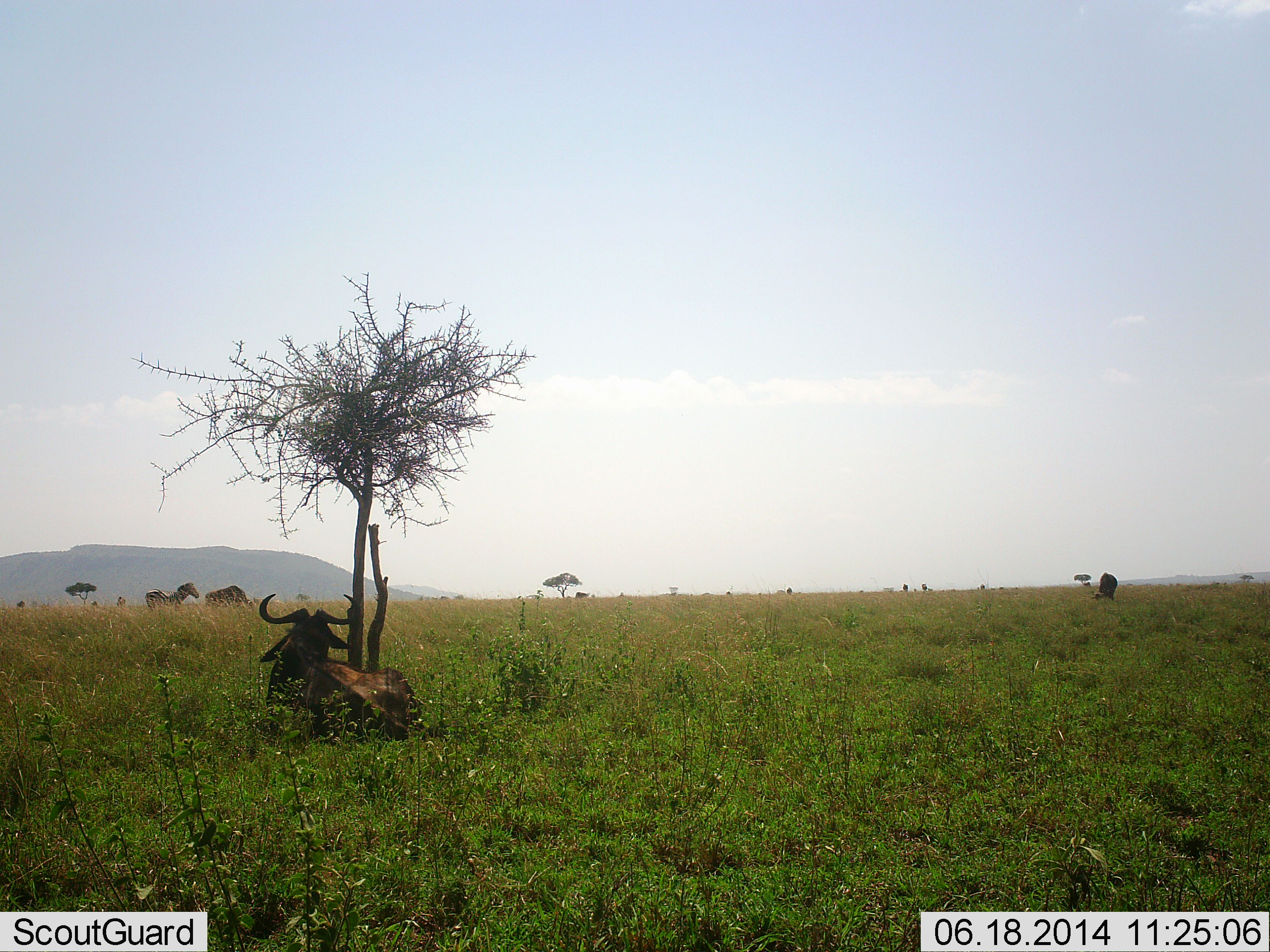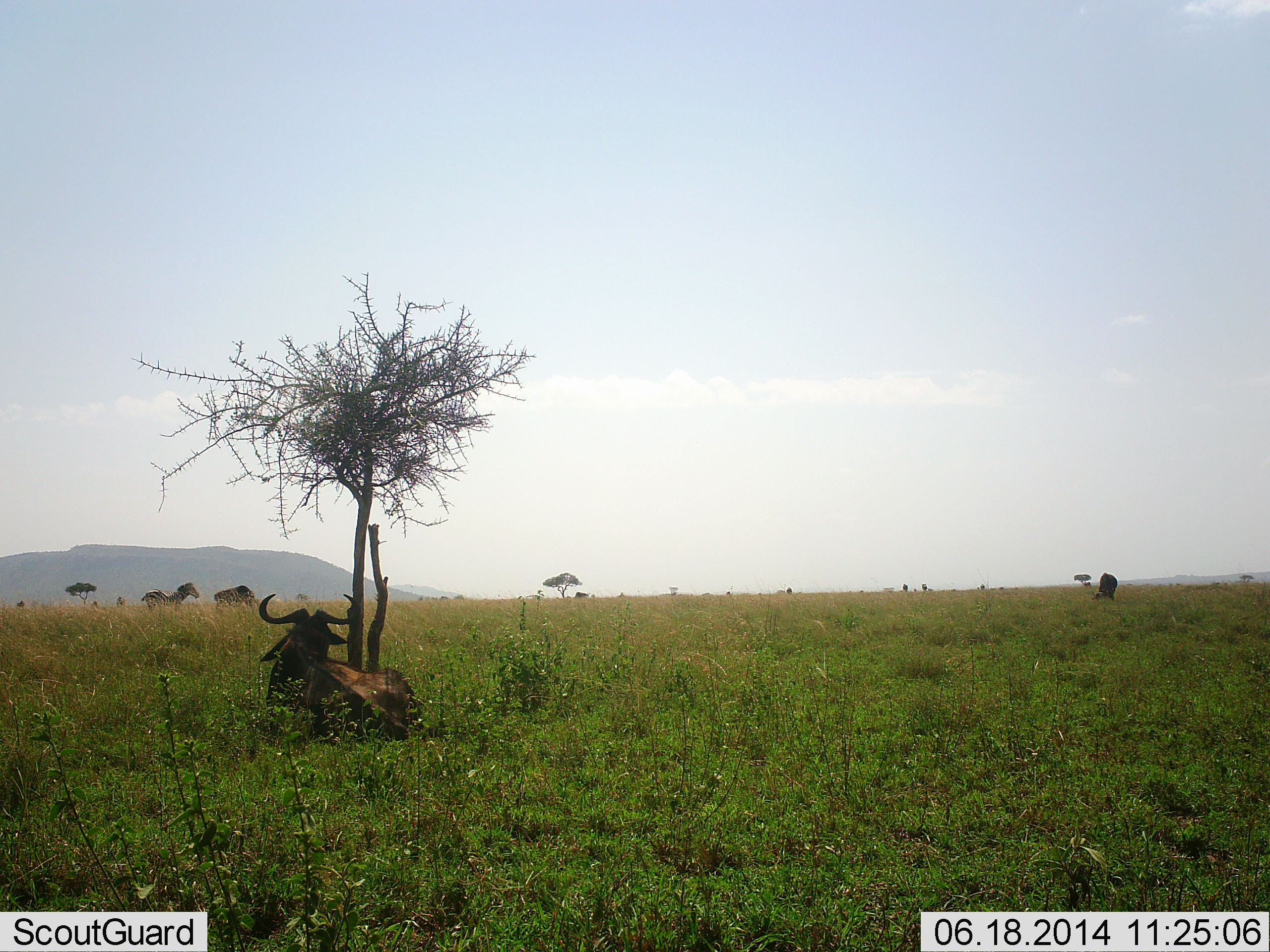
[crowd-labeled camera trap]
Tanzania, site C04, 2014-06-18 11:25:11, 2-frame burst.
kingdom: Animalia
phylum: Chordata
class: Mammalia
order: Artiodactyla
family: Bovidae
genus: Connochaetes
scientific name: Connochaetes taurinus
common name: blue wildebeest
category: wildebeest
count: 3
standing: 21%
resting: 93%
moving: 21%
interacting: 0%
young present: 0%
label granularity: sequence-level